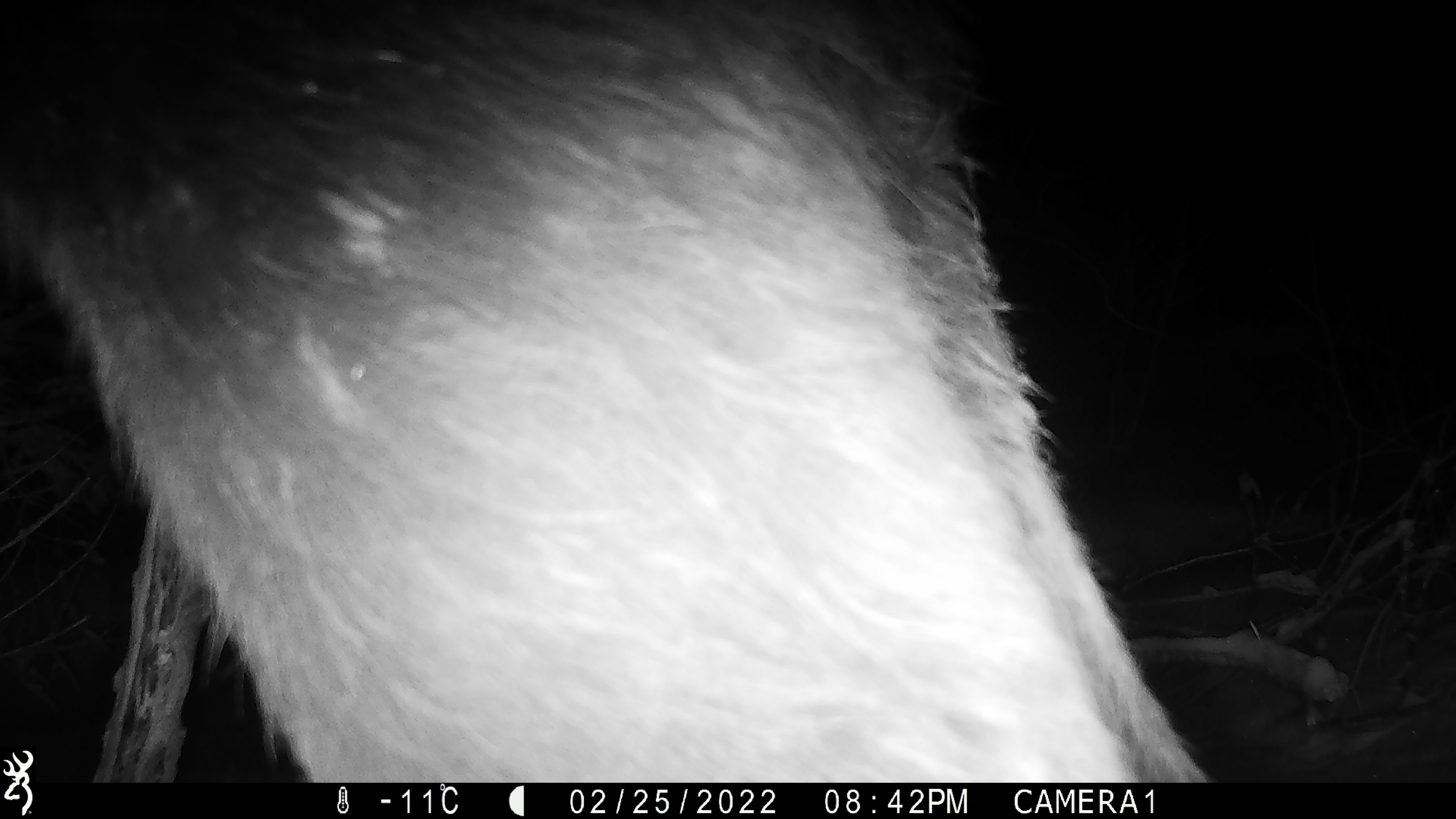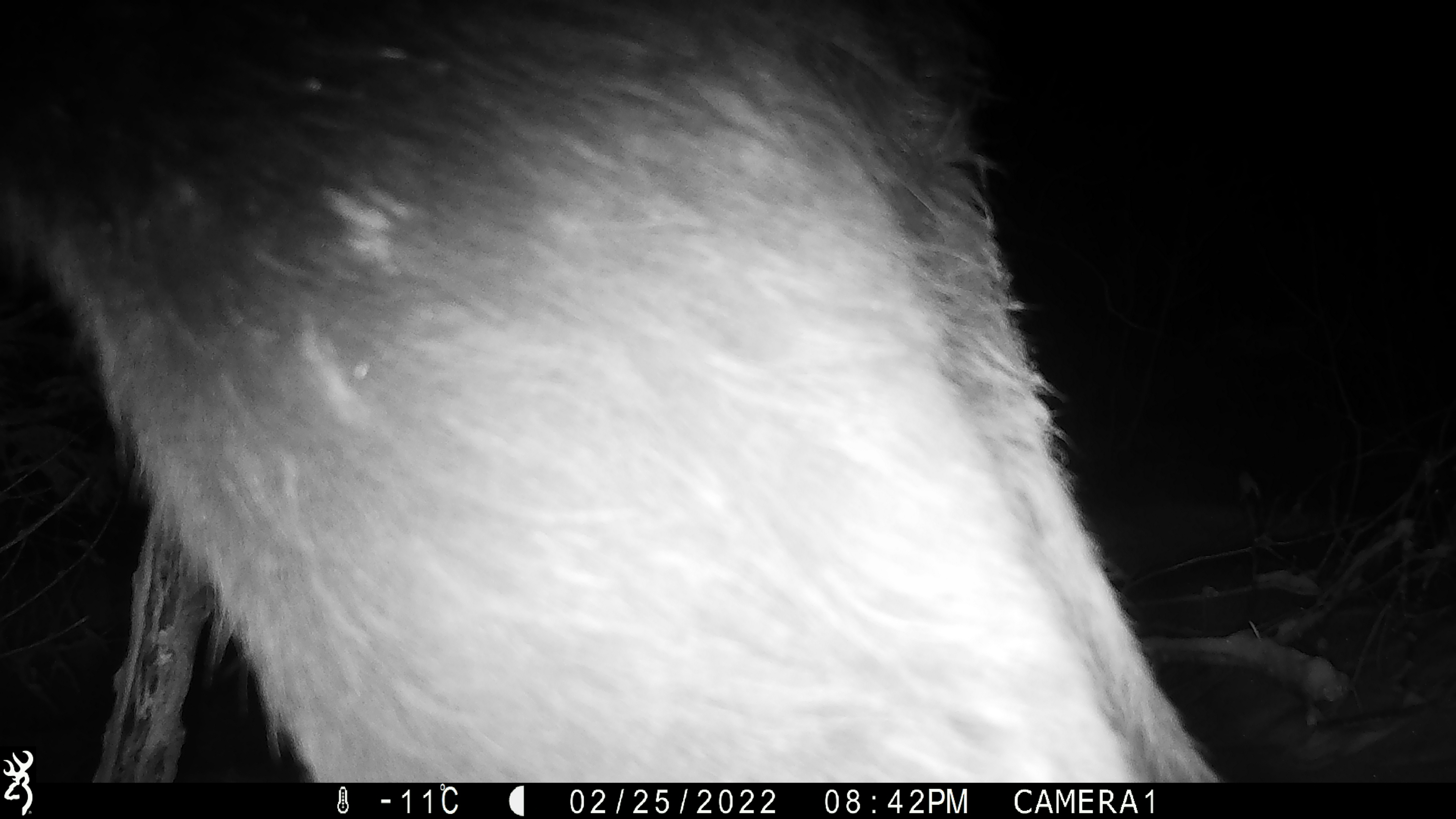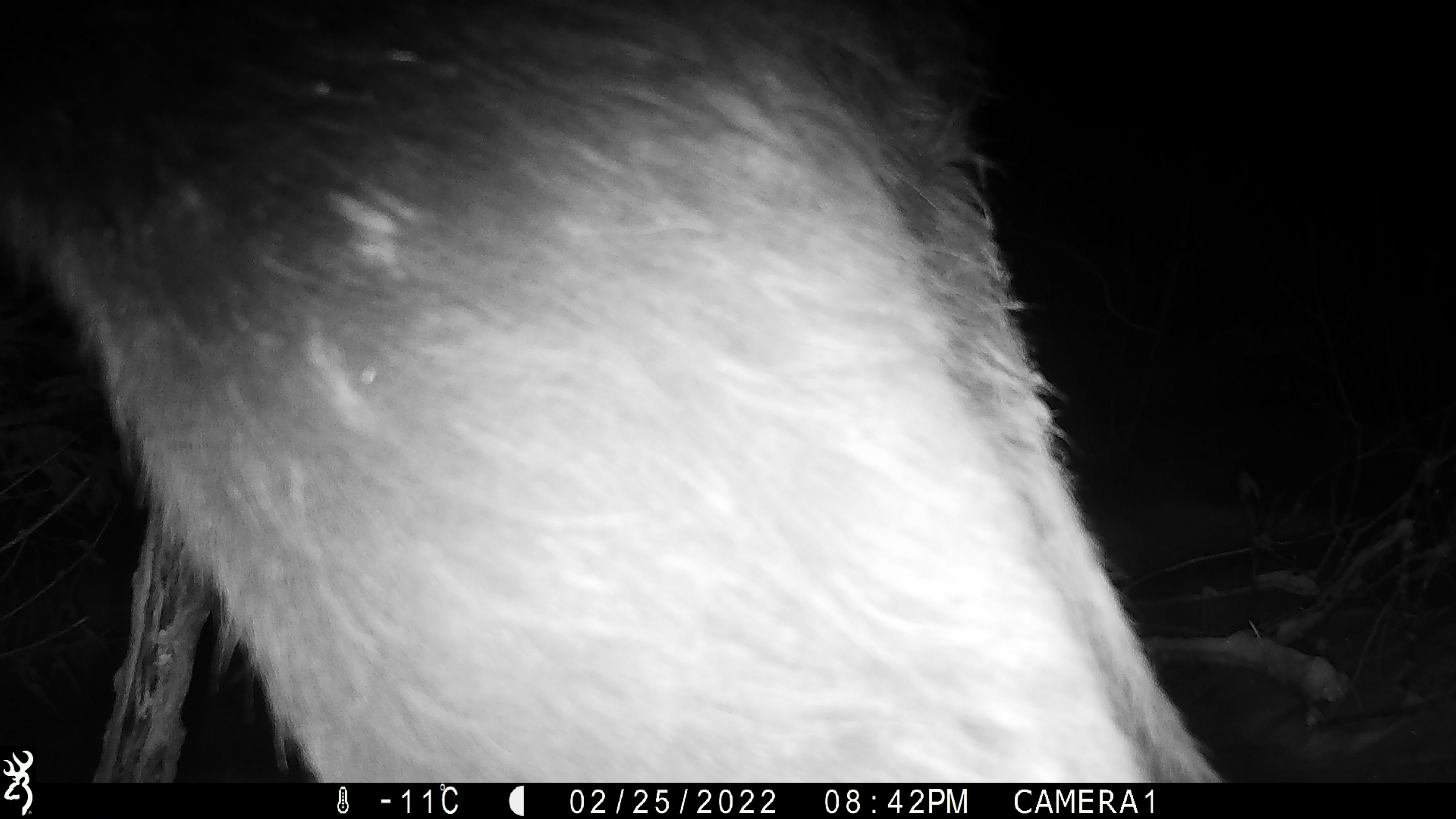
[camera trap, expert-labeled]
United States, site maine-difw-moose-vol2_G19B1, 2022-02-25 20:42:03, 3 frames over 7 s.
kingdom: Animalia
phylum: Chordata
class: Mammalia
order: Artiodactyla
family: Cervidae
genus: Alces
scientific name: Alces alces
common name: moose